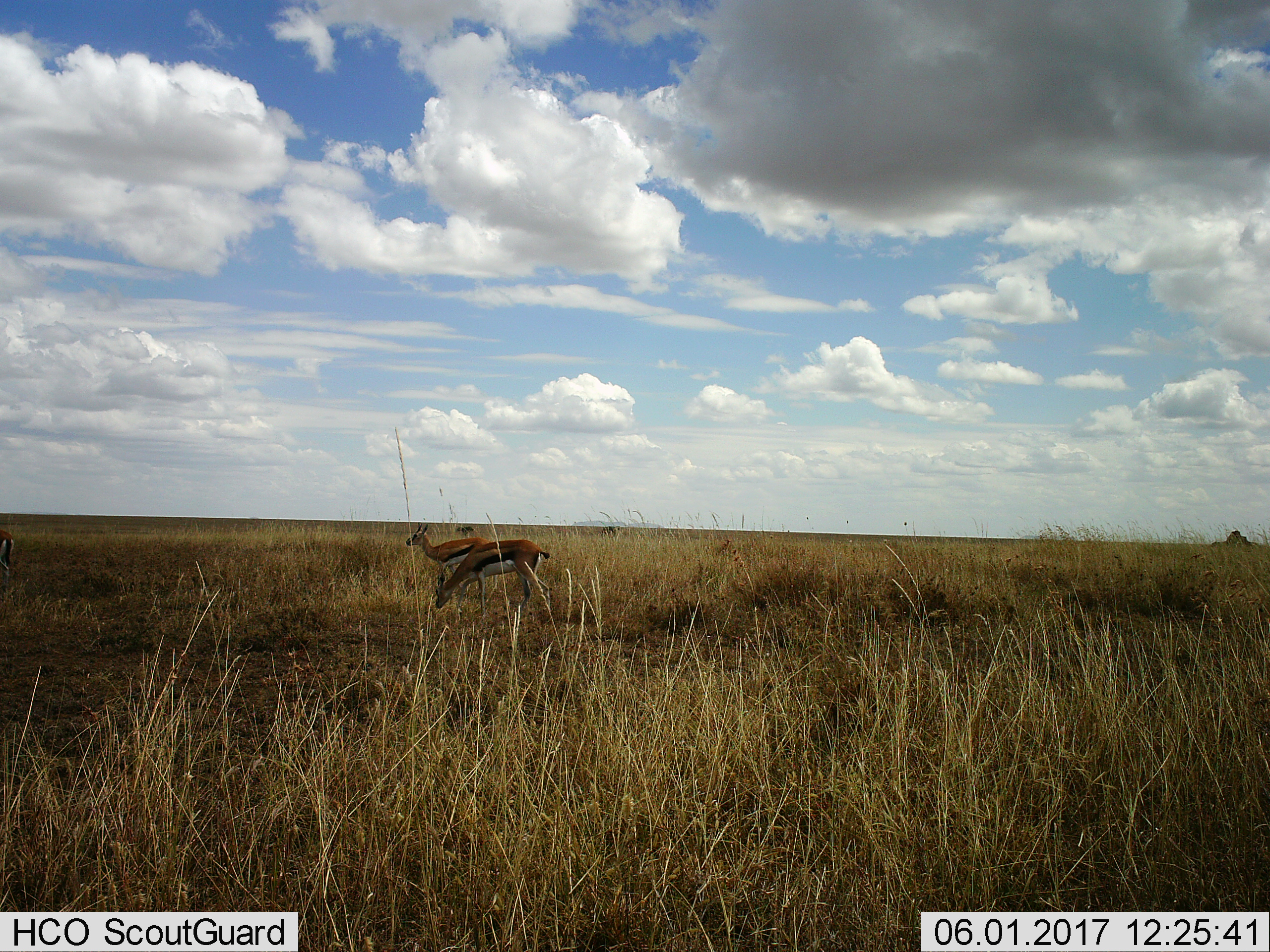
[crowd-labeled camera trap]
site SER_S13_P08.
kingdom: Animalia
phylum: Chordata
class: Mammalia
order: Artiodactyla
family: Bovidae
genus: Eudorcas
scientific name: Eudorcas thomsonii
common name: thomson's gazelle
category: gazellethomsons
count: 2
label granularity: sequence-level